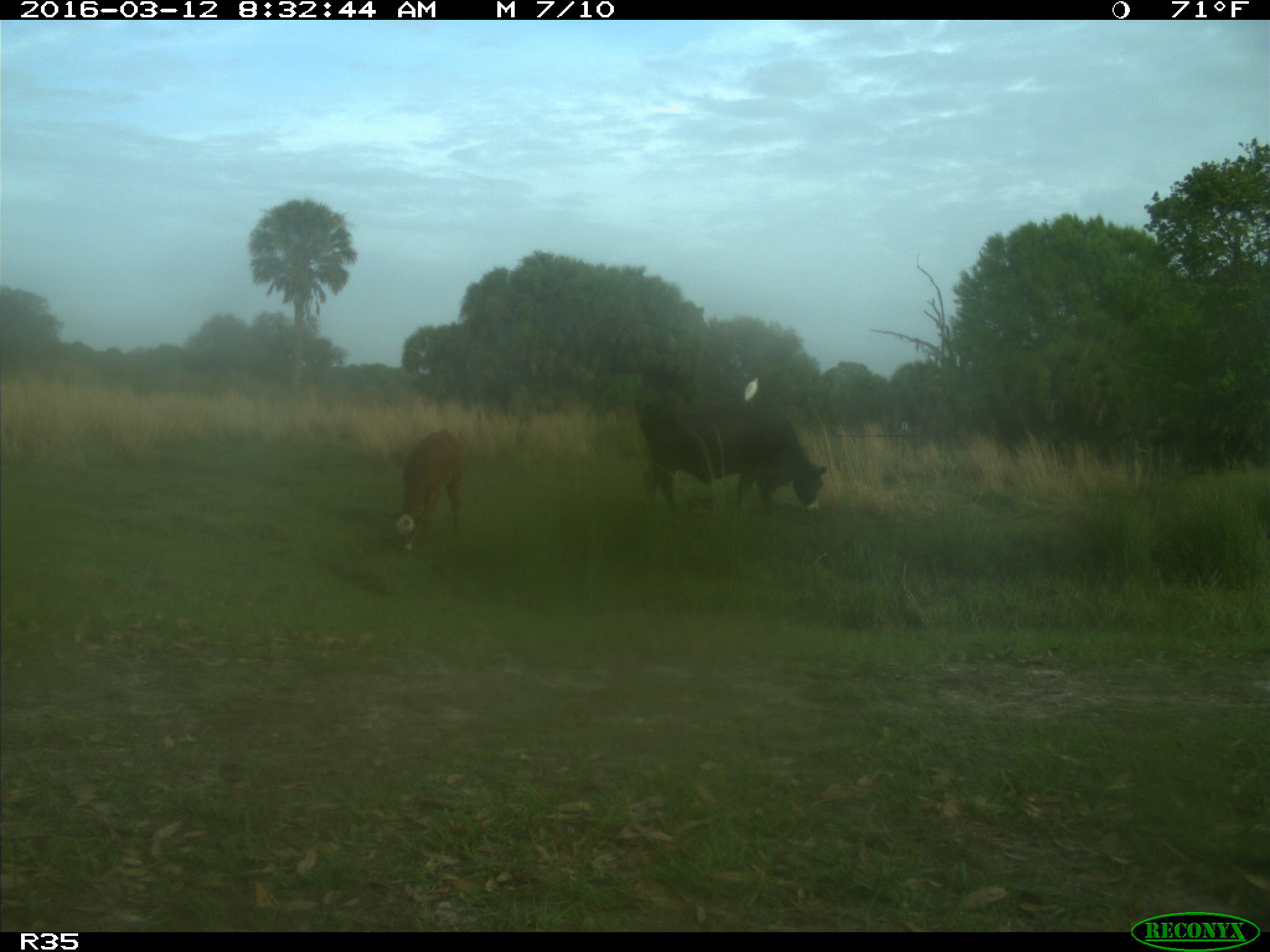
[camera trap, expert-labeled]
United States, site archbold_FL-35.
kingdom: Animalia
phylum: Chordata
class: Mammalia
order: Artiodactyla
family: Bovidae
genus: Bos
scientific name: Bos taurus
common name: domestic cow